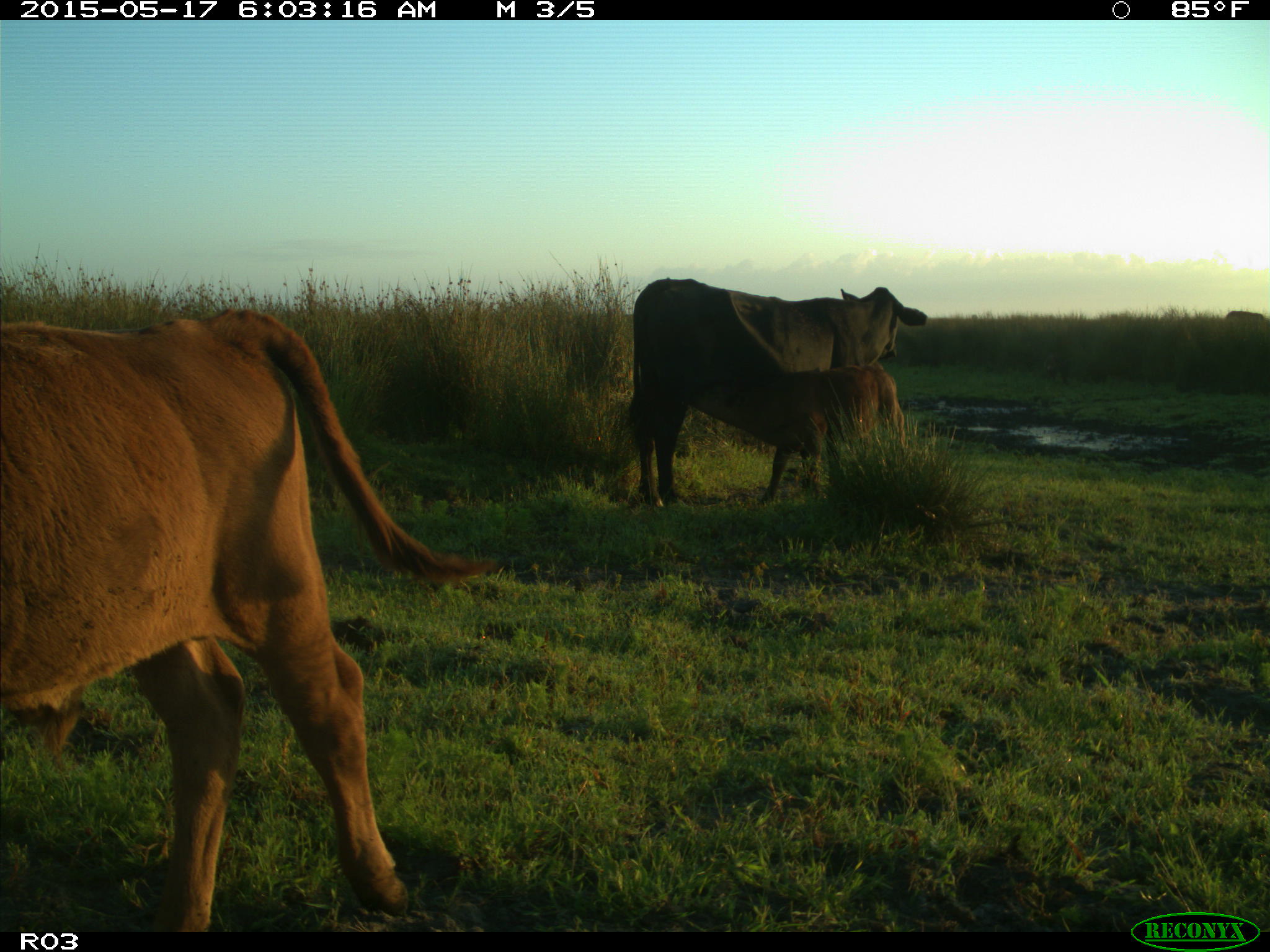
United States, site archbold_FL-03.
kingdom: Animalia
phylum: Chordata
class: Mammalia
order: Artiodactyla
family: Bovidae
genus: Bos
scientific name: Bos taurus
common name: domestic cow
Bos taurus (domestic cow).